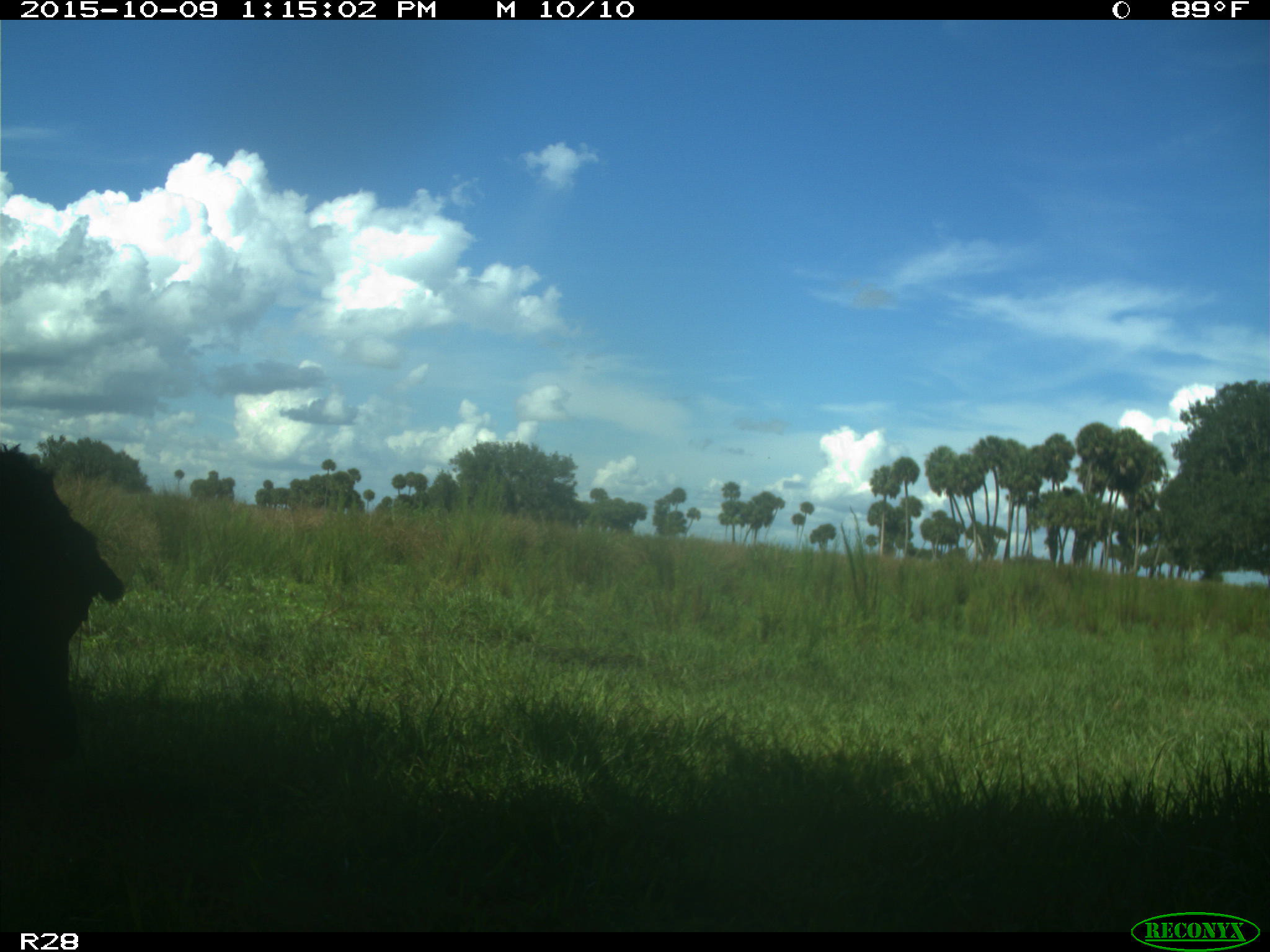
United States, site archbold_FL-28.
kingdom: Animalia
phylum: Chordata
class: Mammalia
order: Artiodactyla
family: Bovidae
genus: Bos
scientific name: Bos taurus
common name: domestic cow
Bos taurus (domestic cow).